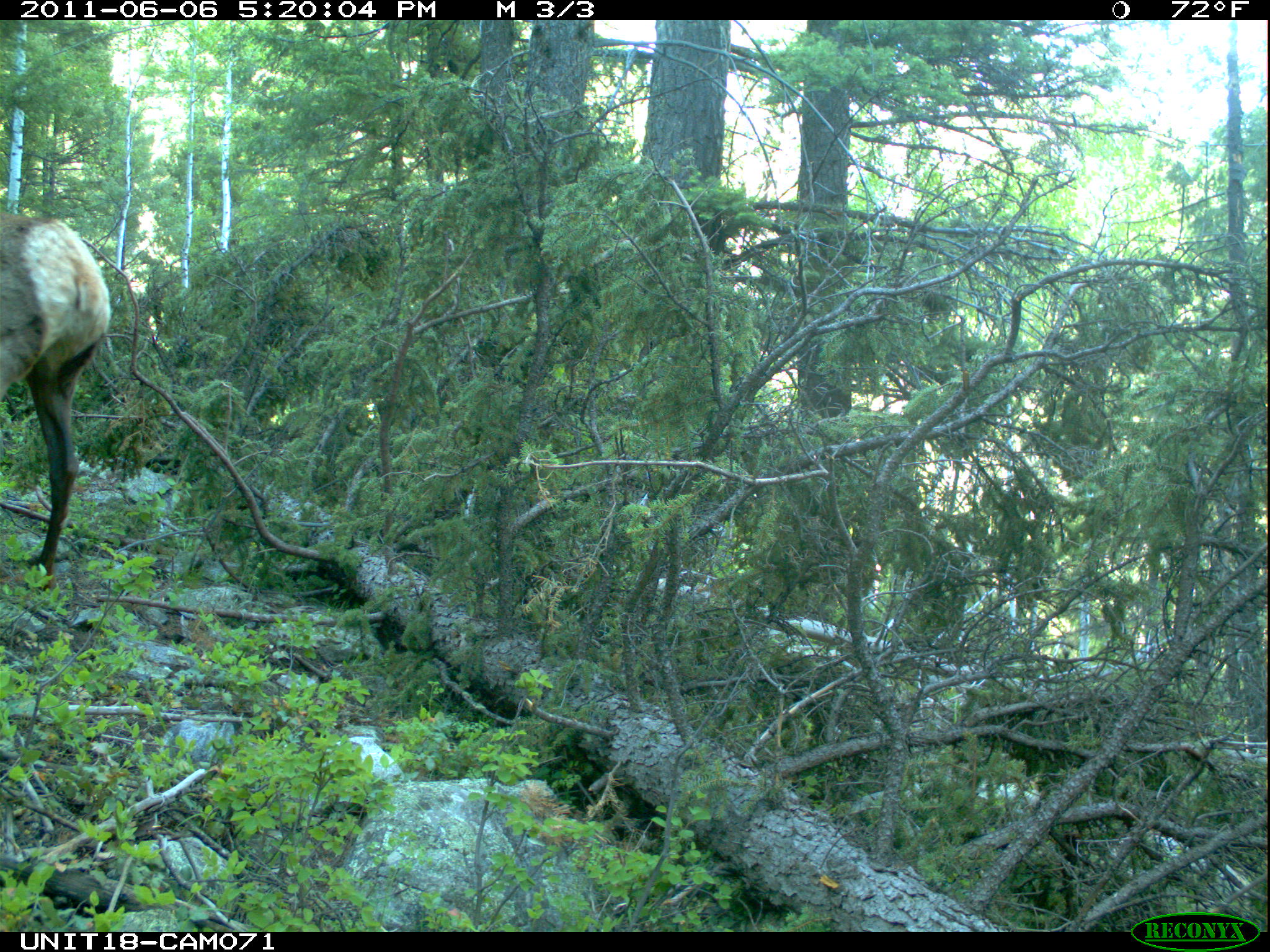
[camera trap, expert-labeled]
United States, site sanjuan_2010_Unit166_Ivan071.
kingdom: Animalia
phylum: Chordata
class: Mammalia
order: Artiodactyla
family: Cervidae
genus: Cervus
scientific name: Cervus elaphus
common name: red deer